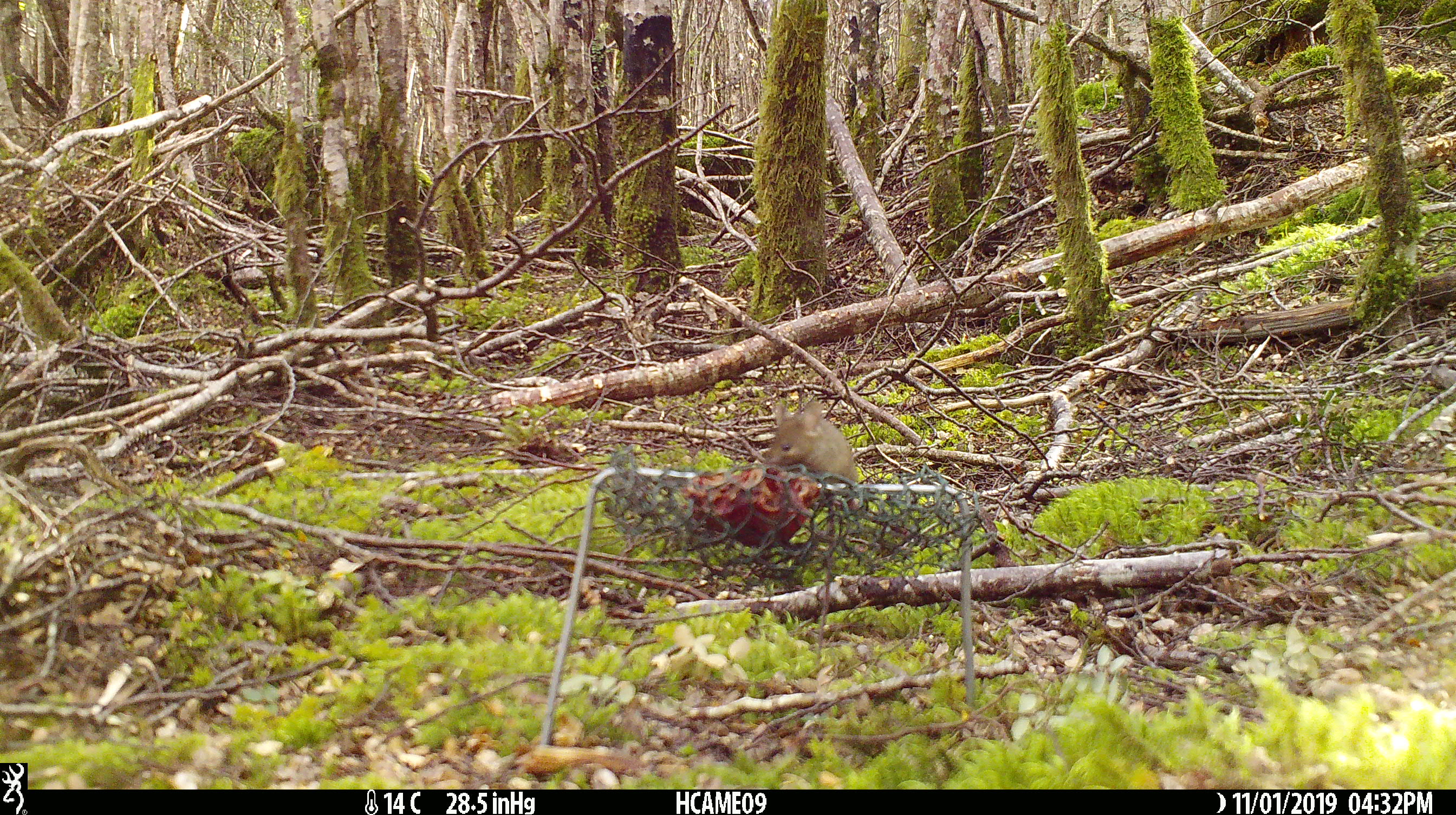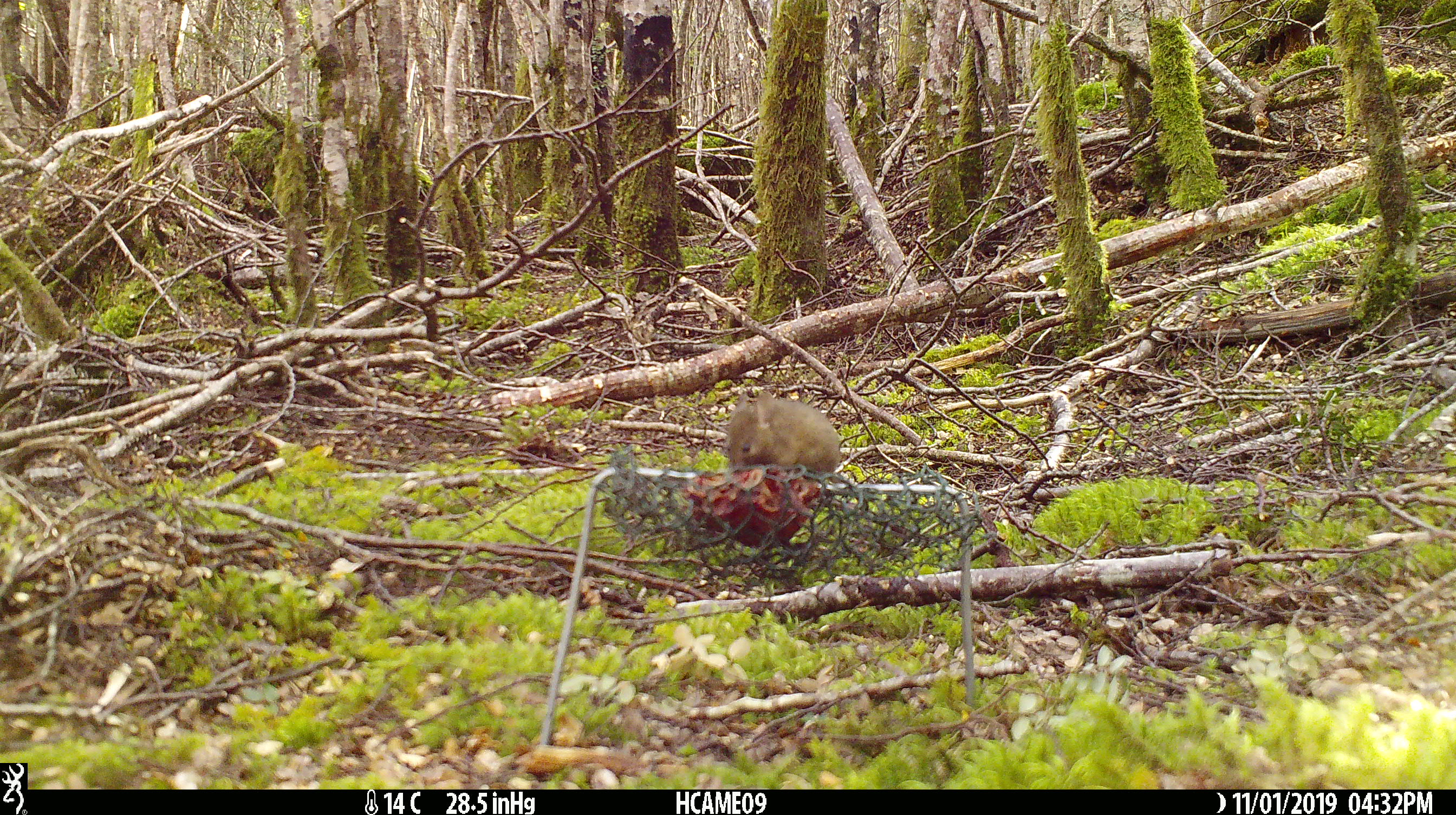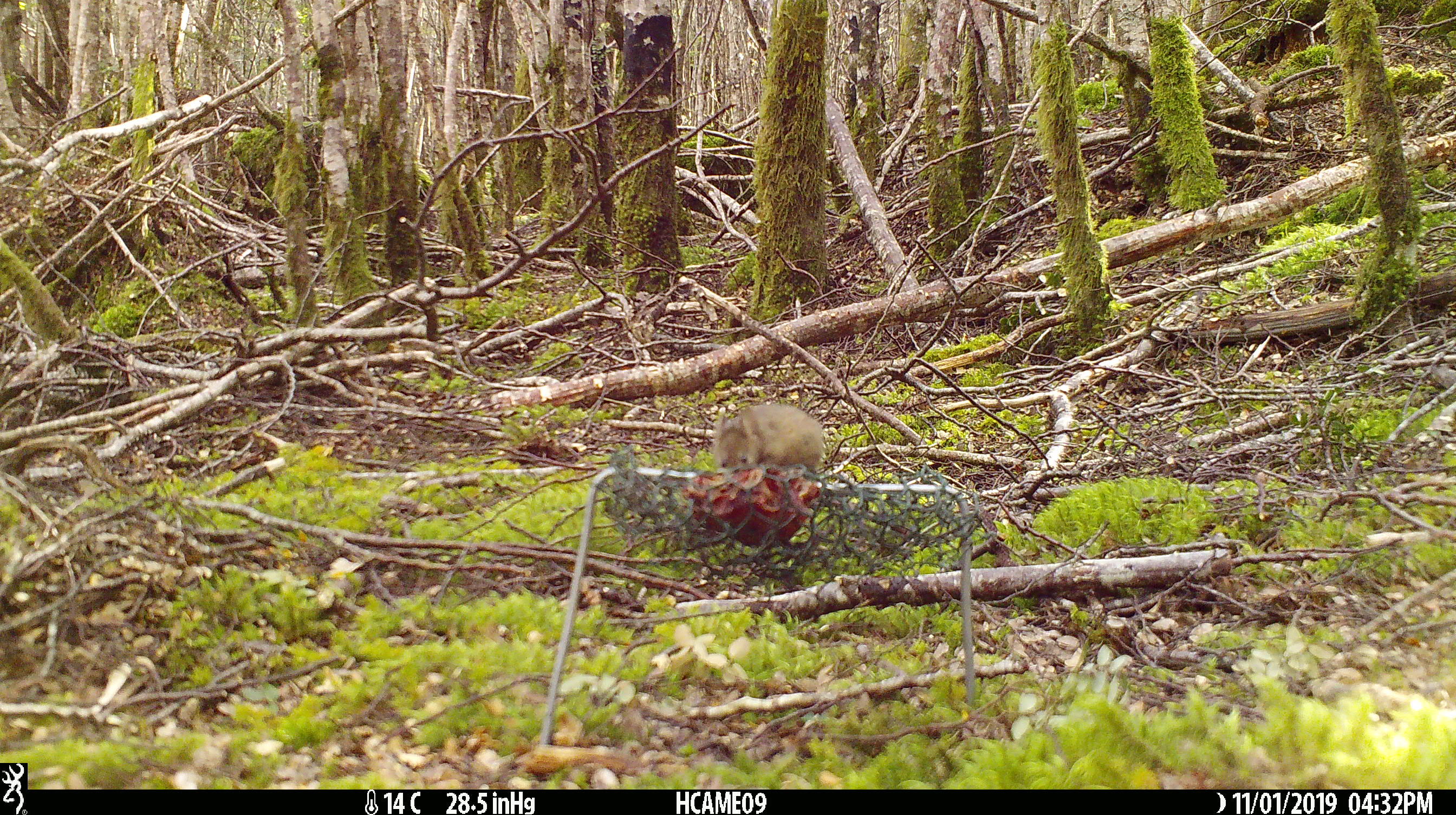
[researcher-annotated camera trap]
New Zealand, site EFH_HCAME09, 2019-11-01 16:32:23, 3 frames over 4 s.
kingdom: Animalia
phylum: Chordata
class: Mammalia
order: Rodentia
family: Muridae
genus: Mus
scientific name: Mus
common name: mouse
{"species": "mouse (Mus)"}